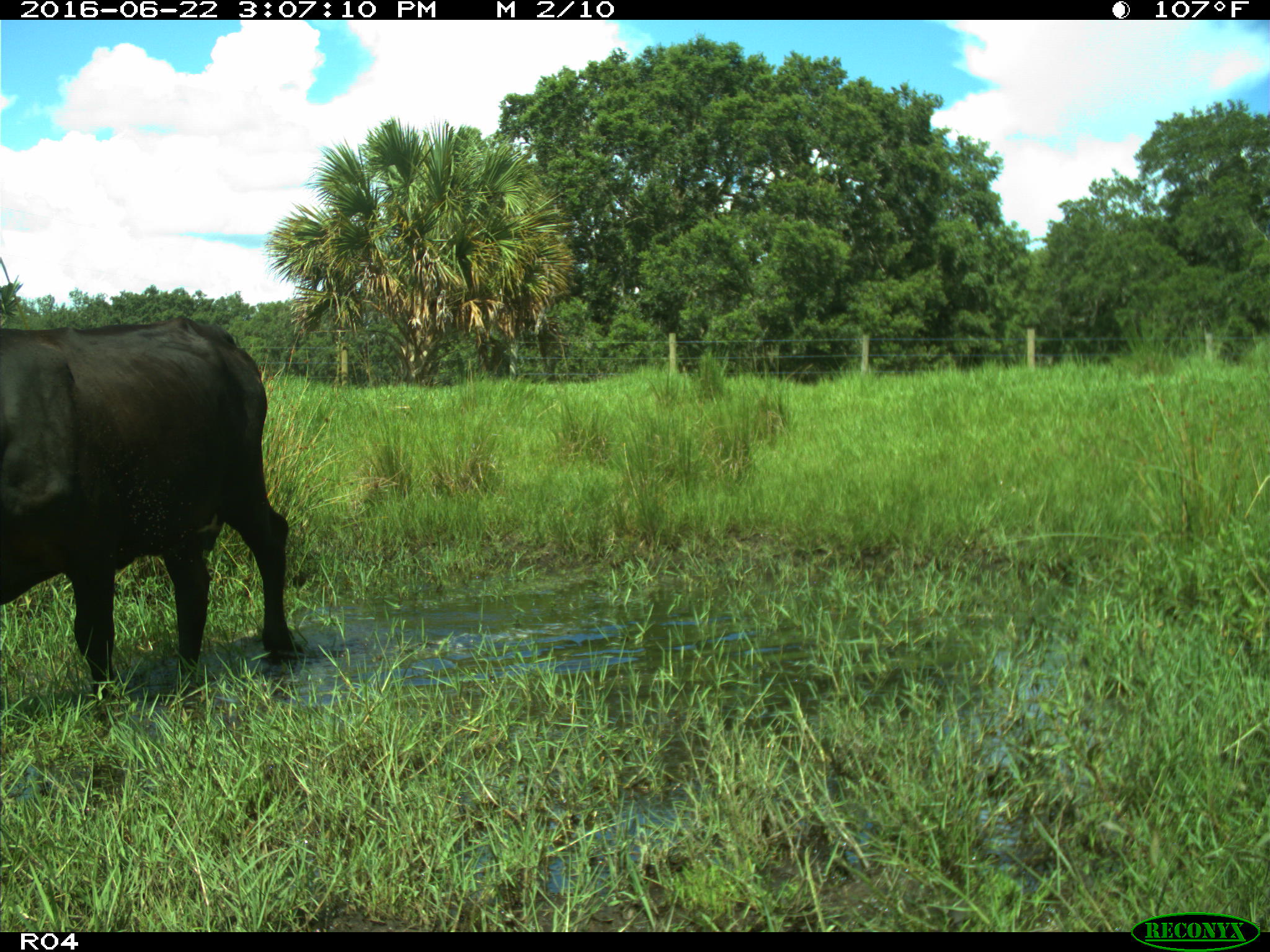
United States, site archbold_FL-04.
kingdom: Animalia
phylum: Chordata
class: Mammalia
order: Artiodactyla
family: Bovidae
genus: Bos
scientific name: Bos taurus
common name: domestic cow